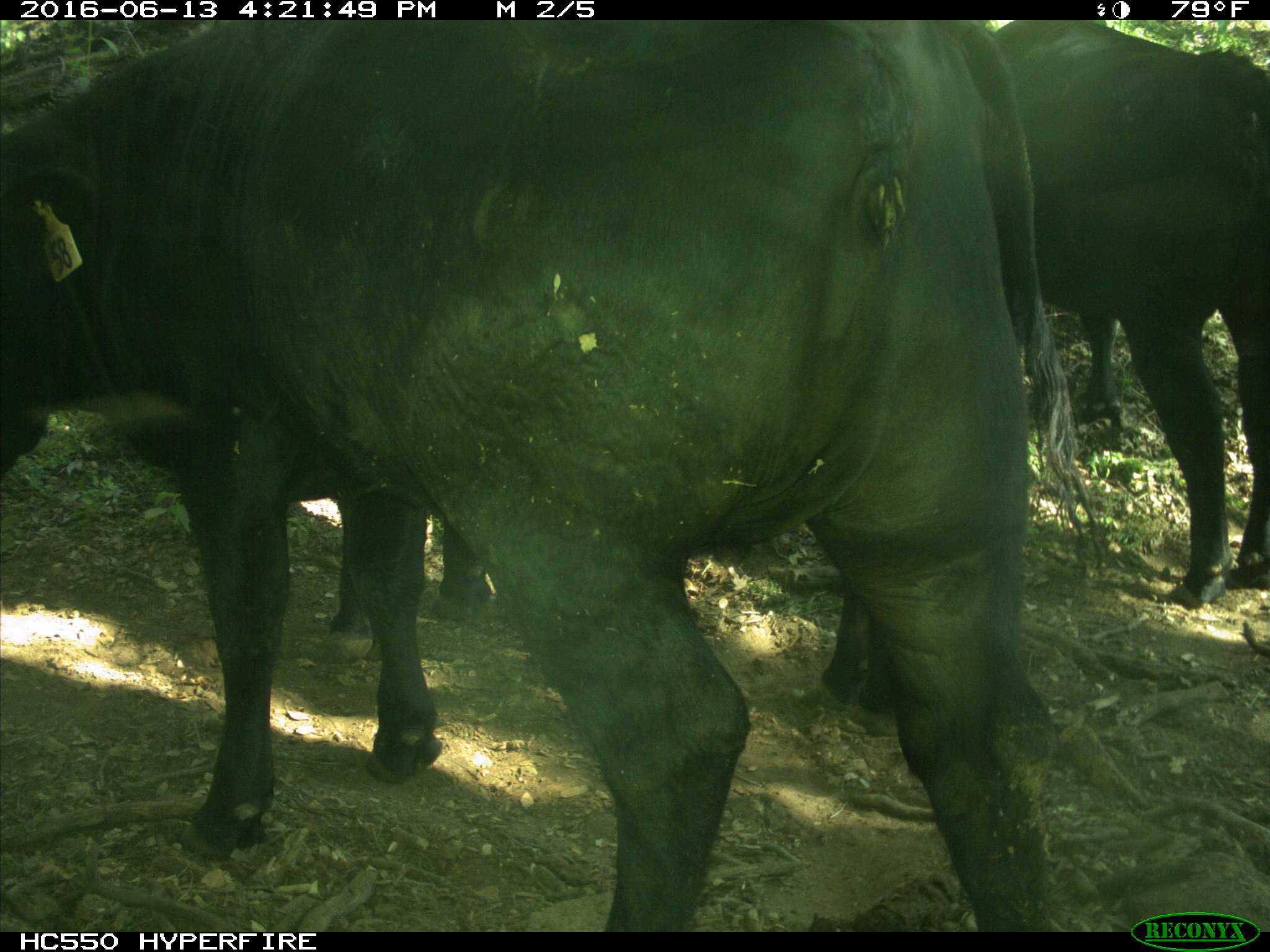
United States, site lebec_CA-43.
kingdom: Animalia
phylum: Chordata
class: Mammalia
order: Artiodactyla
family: Bovidae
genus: Bos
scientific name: Bos taurus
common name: domestic cow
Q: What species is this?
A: Bos taurus (domestic cow).